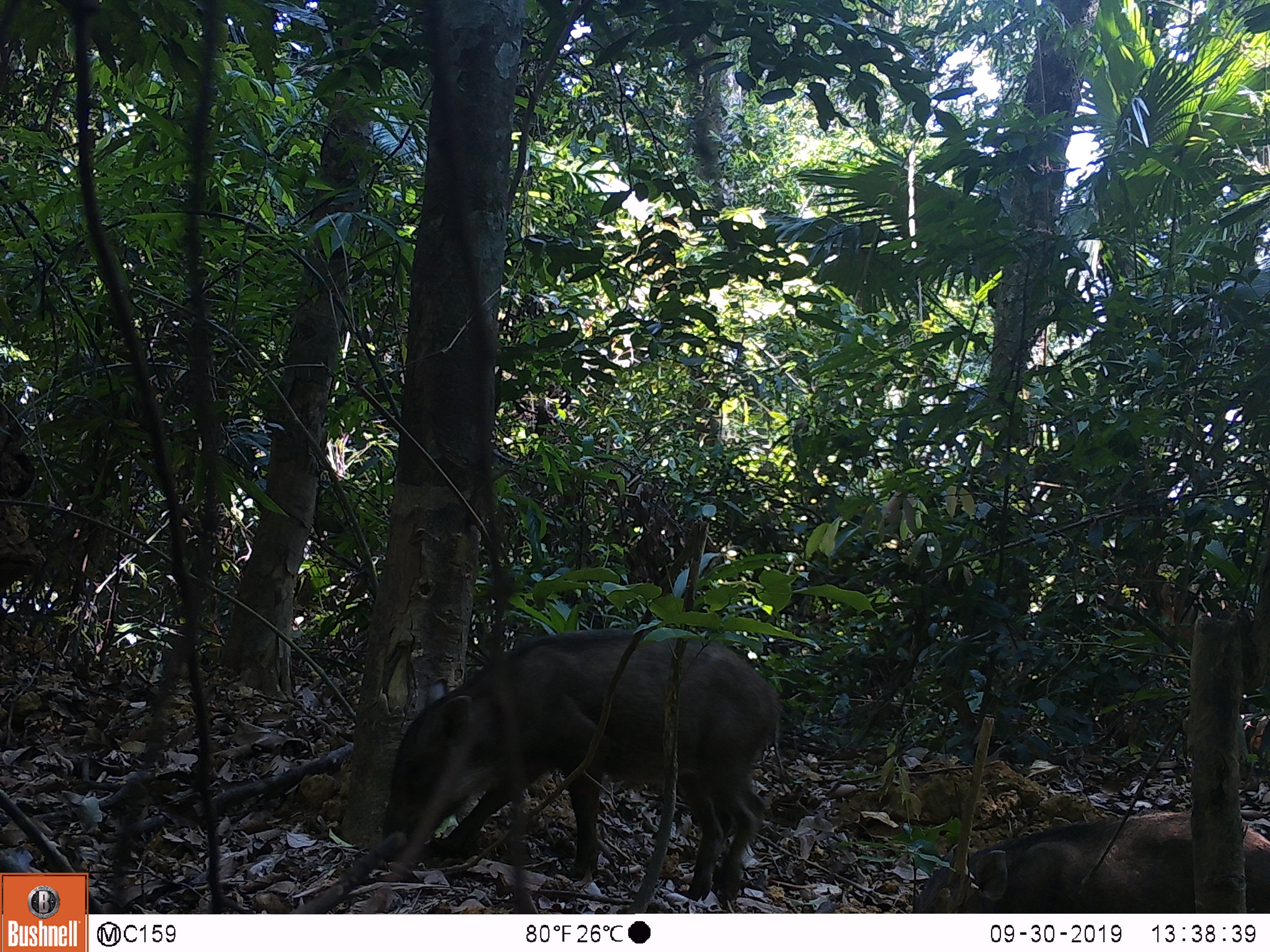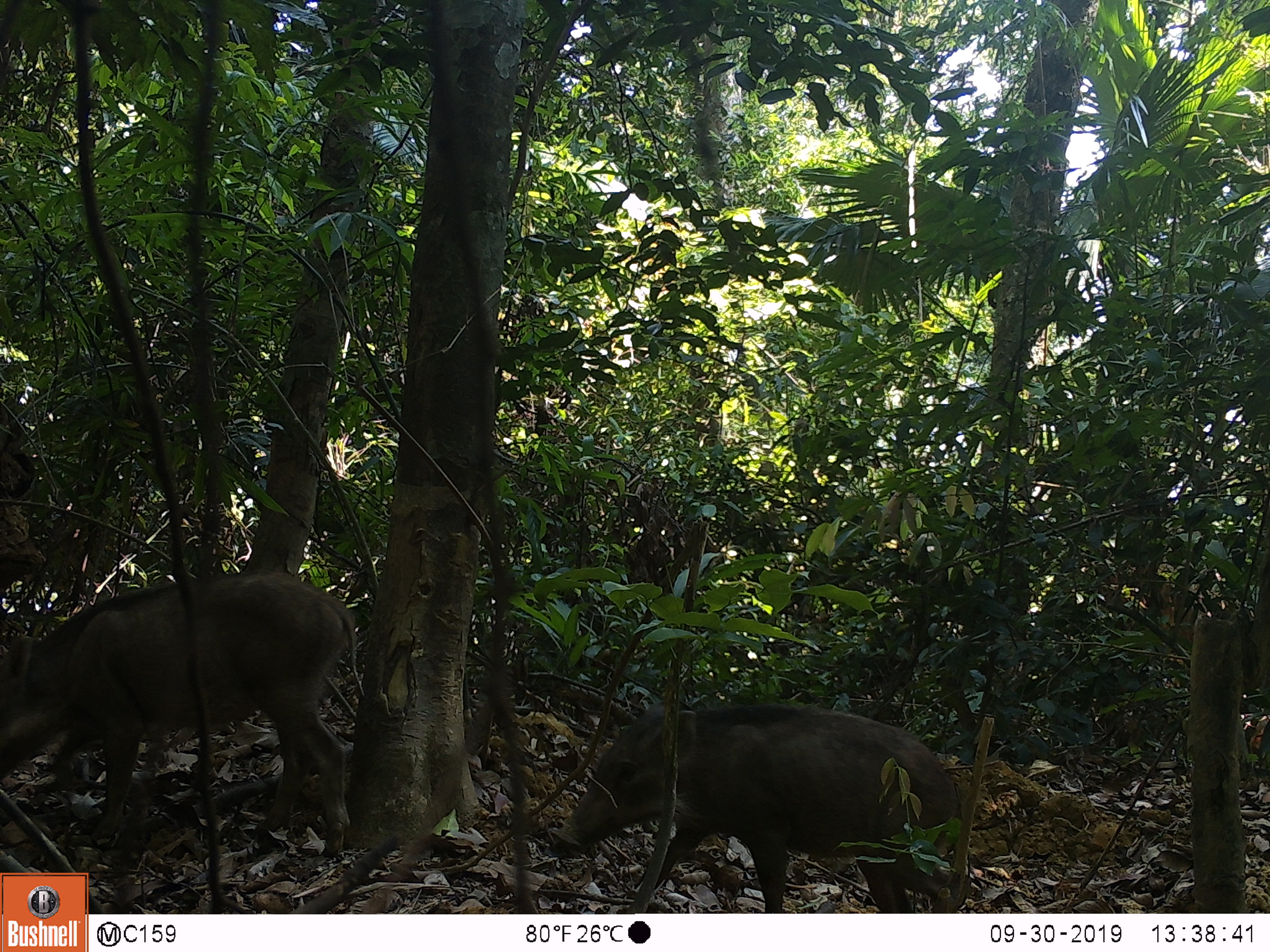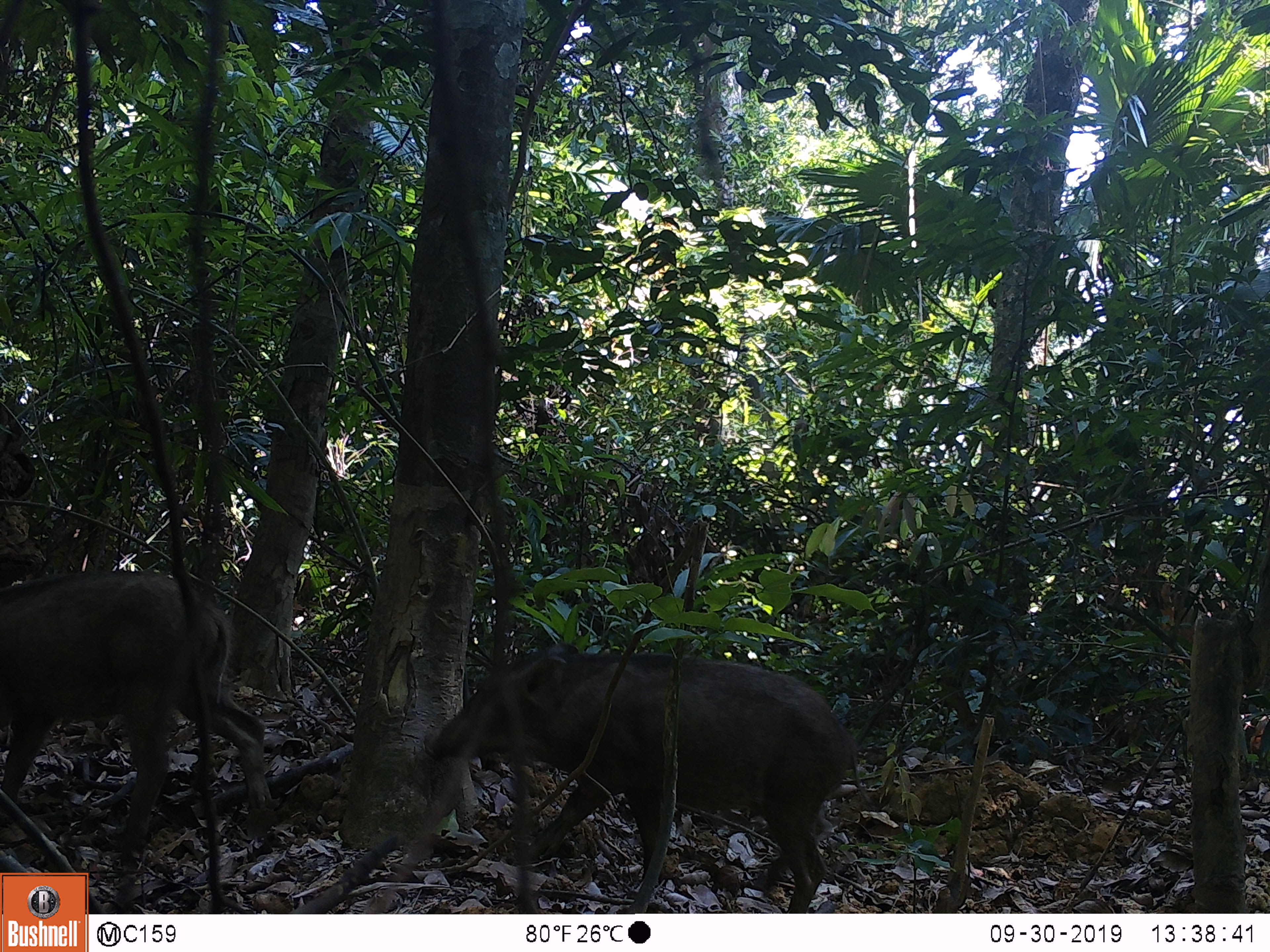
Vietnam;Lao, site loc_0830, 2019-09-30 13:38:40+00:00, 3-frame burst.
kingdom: Animalia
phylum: Chordata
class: Mammalia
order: Artiodactyla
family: Suidae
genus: Sus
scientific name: Sus scrofa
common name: eurasian wild pig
Eurasian wild pig (Sus scrofa). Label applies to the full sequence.